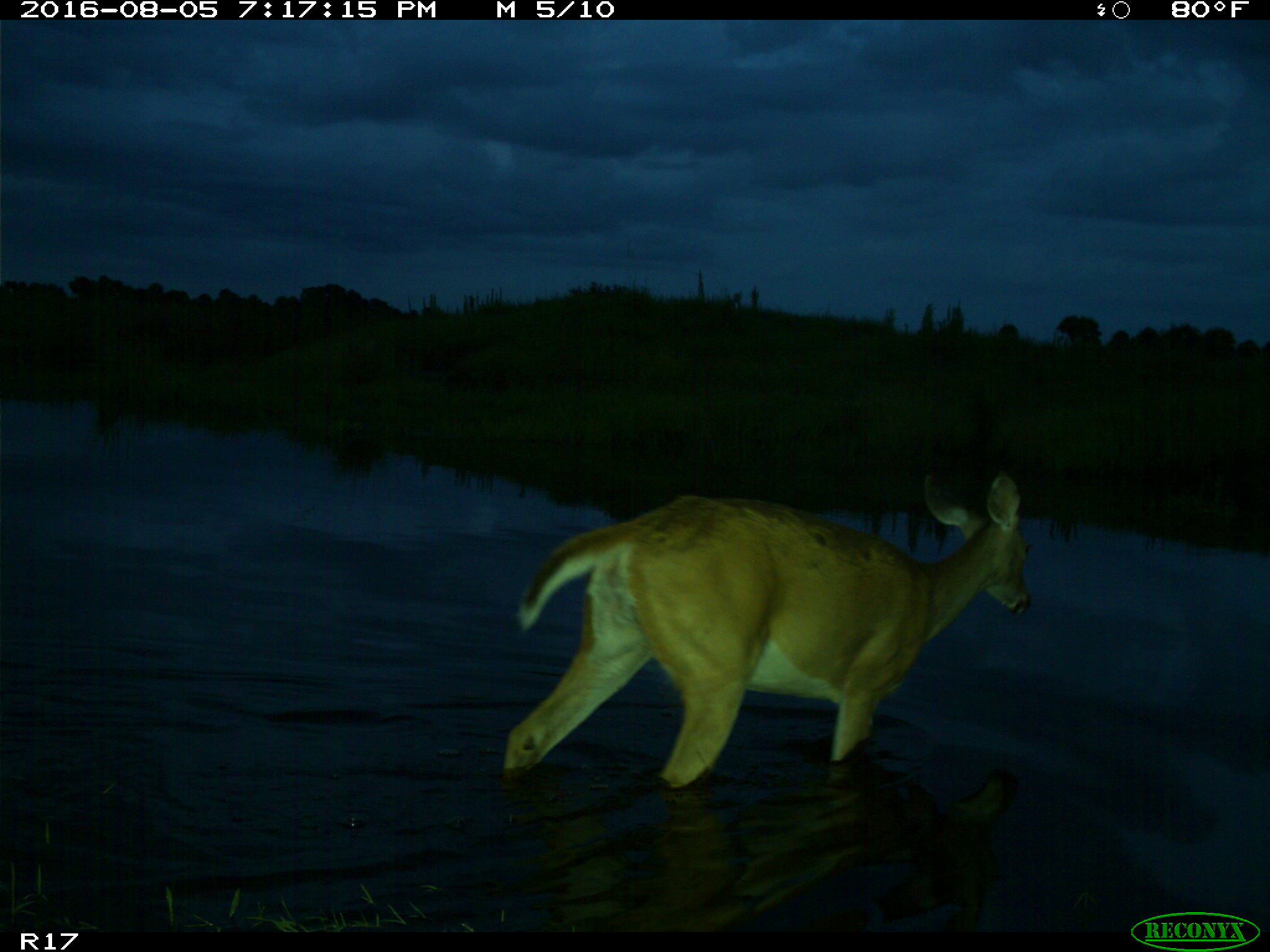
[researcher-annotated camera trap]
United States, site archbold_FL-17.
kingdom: Animalia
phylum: Chordata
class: Mammalia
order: Artiodactyla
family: Cervidae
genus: Odocoileus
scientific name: Odocoileus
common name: deer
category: unidentified deer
Unidentified deer (deer) (Odocoileus).